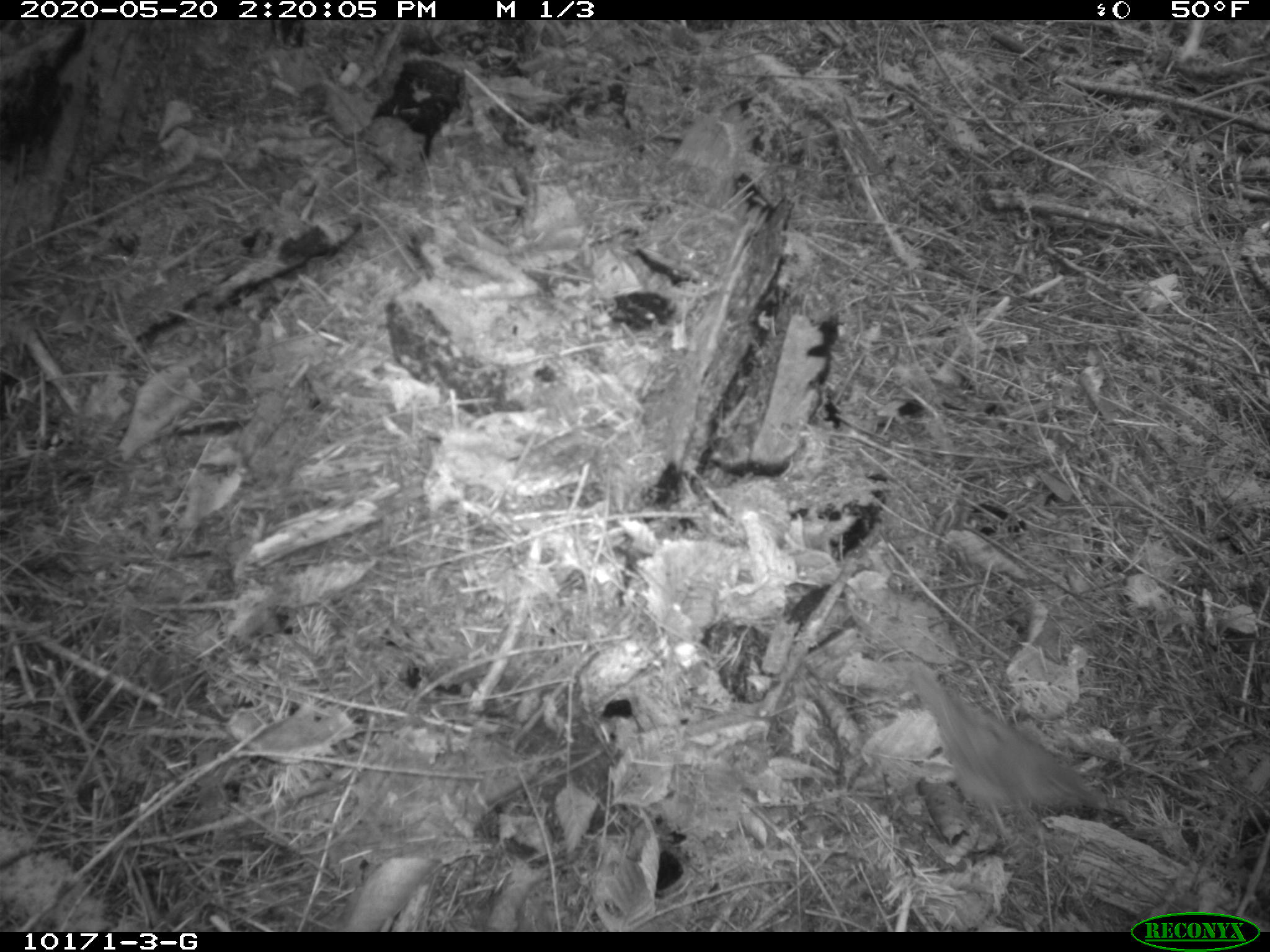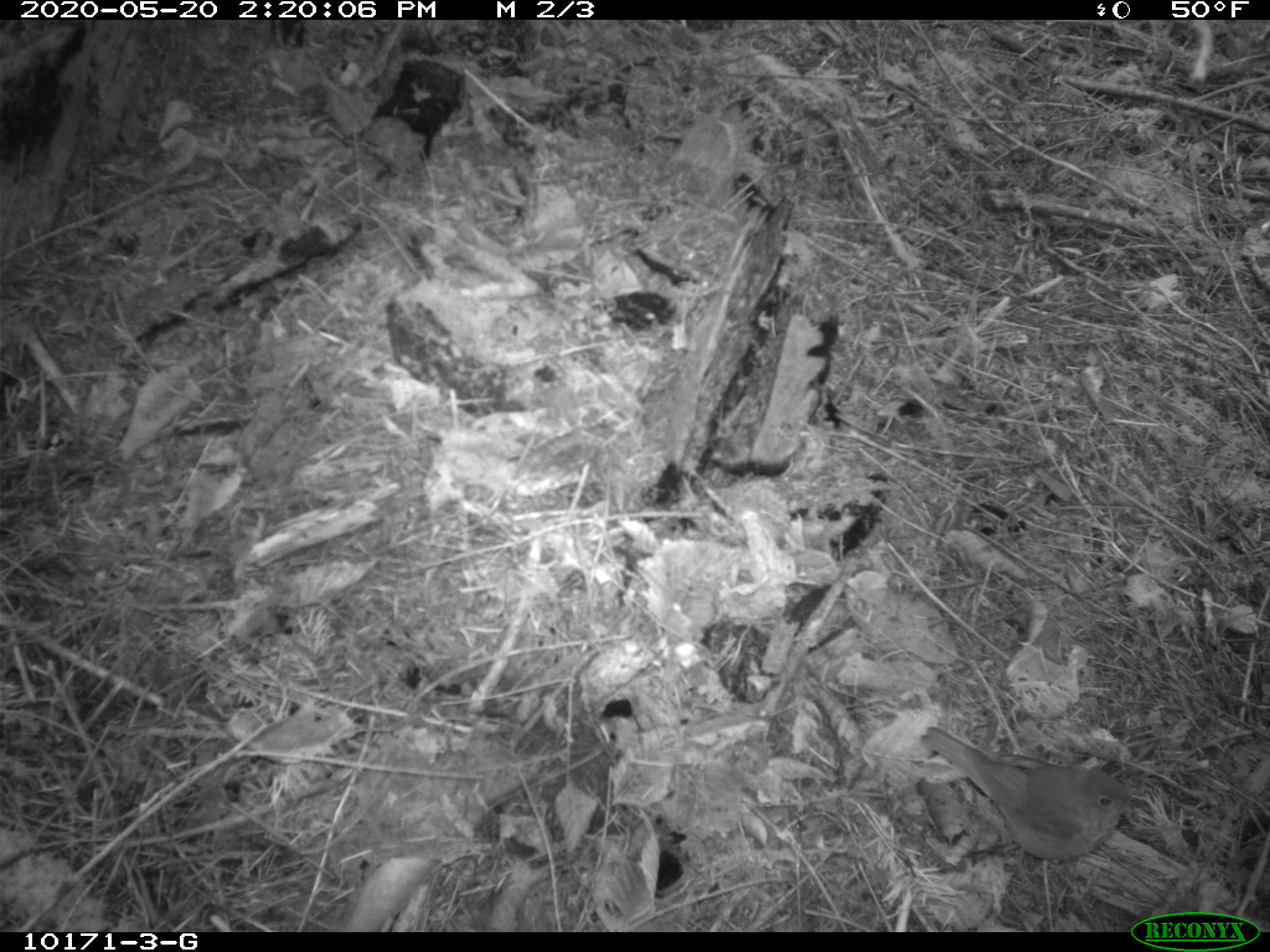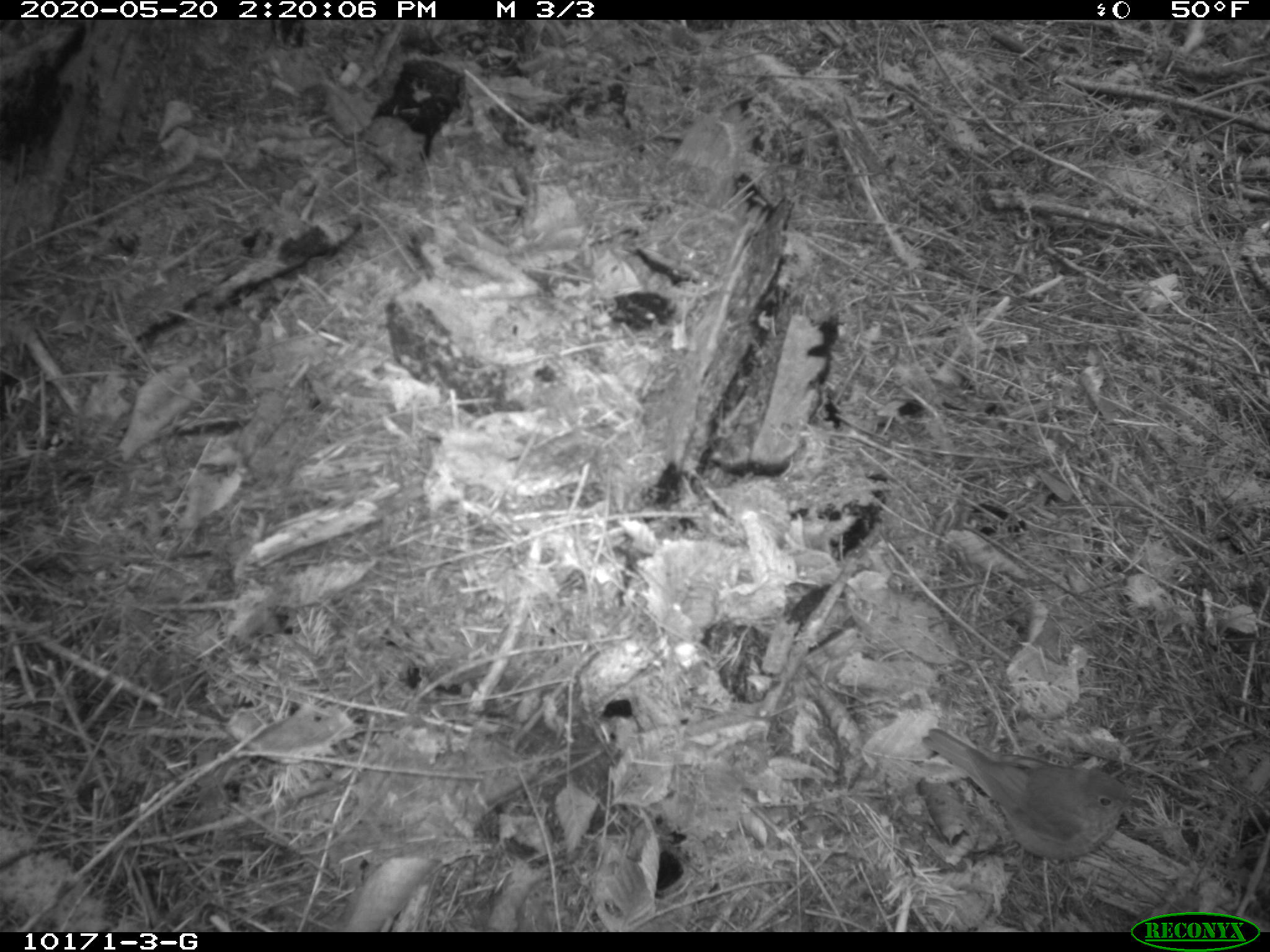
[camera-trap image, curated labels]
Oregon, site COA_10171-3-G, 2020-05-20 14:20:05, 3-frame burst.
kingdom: Animalia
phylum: Chordata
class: Aves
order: Passeriformes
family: Turdidae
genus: Catharus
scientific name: Catharus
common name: brown thrushes and nightingale-thrushes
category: catharus species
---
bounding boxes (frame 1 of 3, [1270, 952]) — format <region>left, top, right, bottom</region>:
catharus species: <region>914, 659, 1102, 856</region>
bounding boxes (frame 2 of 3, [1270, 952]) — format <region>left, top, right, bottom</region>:
catharus species: <region>916, 717, 1143, 876</region>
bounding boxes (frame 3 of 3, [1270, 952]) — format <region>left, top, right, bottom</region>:
catharus species: <region>918, 718, 1142, 877</region>